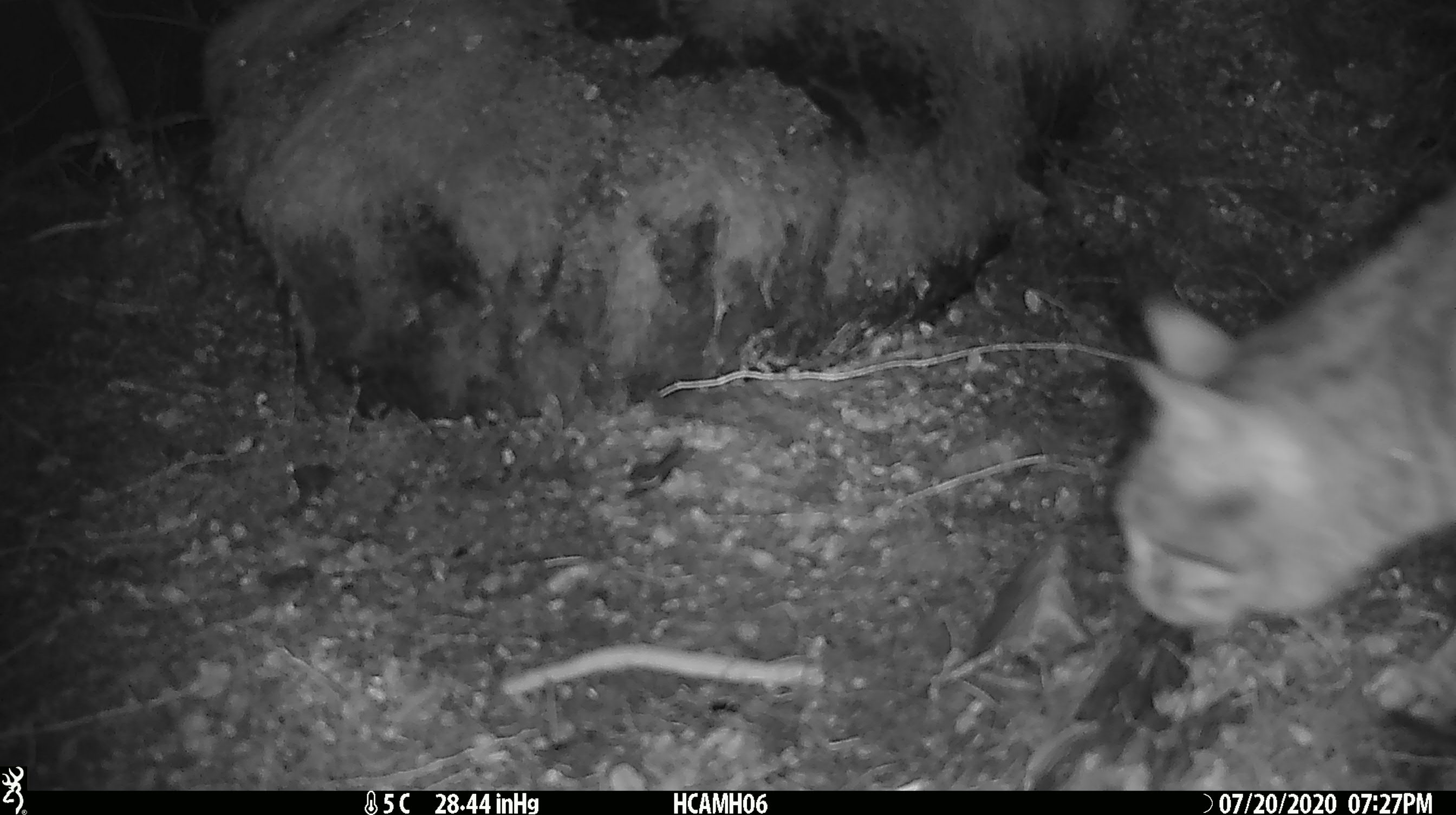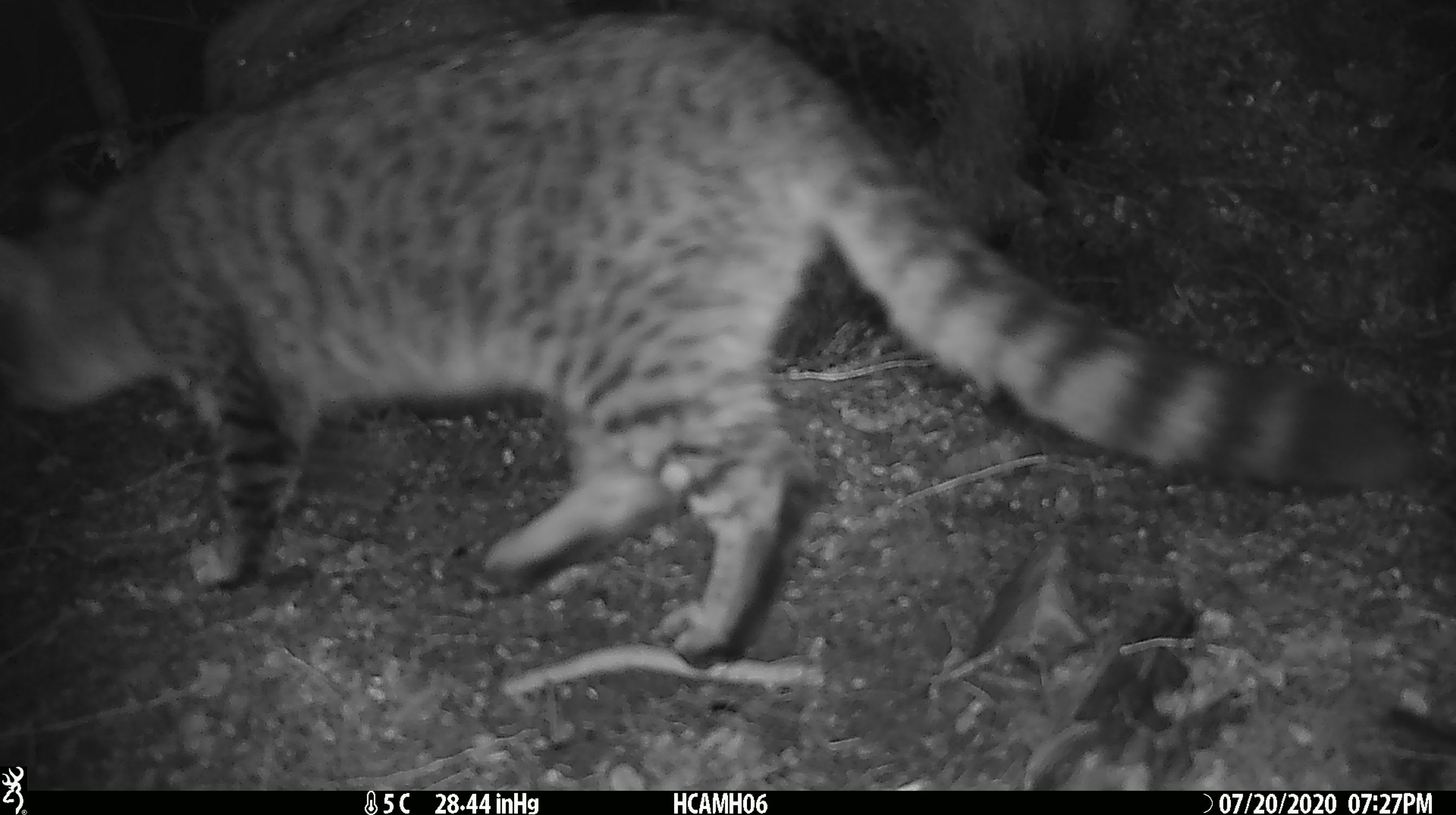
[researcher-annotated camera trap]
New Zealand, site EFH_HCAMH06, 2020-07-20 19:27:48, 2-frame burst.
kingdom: Animalia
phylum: Chordata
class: Mammalia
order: Carnivora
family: Felidae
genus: Felis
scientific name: Felis catus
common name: domestic cat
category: cat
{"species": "cat (domestic cat) (Felis catus)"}